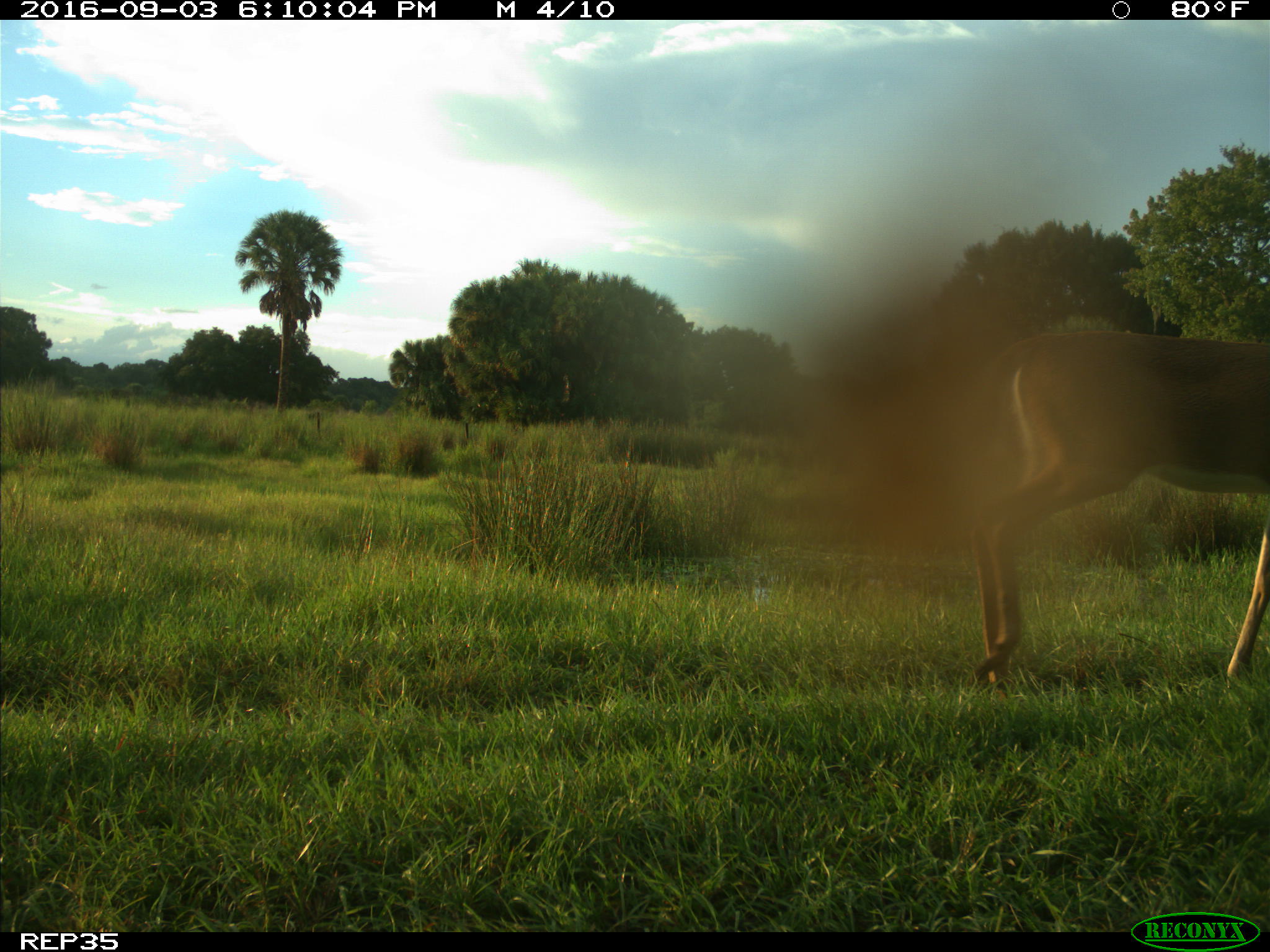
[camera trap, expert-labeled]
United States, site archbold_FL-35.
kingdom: Animalia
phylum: Chordata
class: Mammalia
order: Artiodactyla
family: Cervidae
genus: Odocoileus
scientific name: Odocoileus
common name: deer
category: unidentified deer